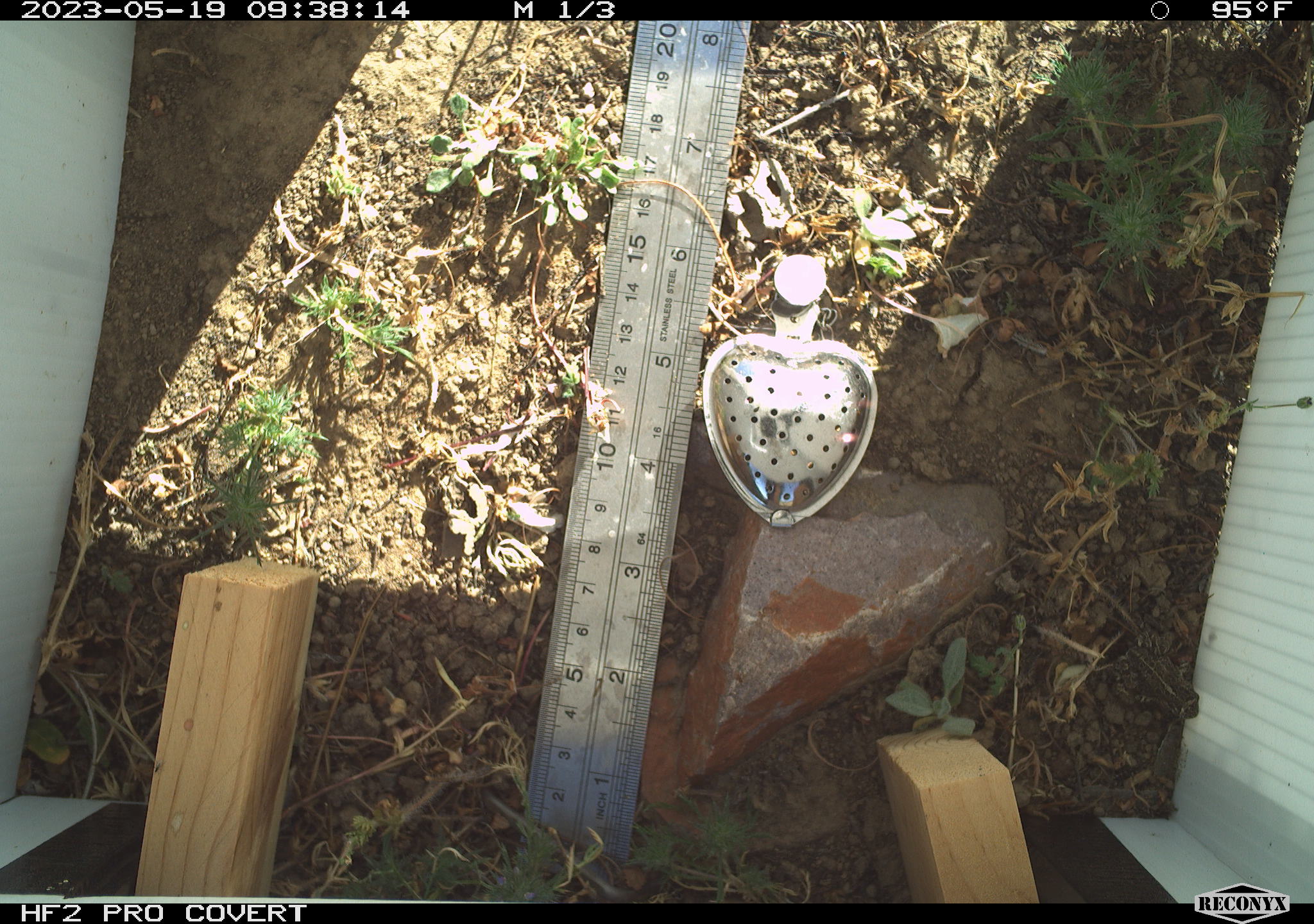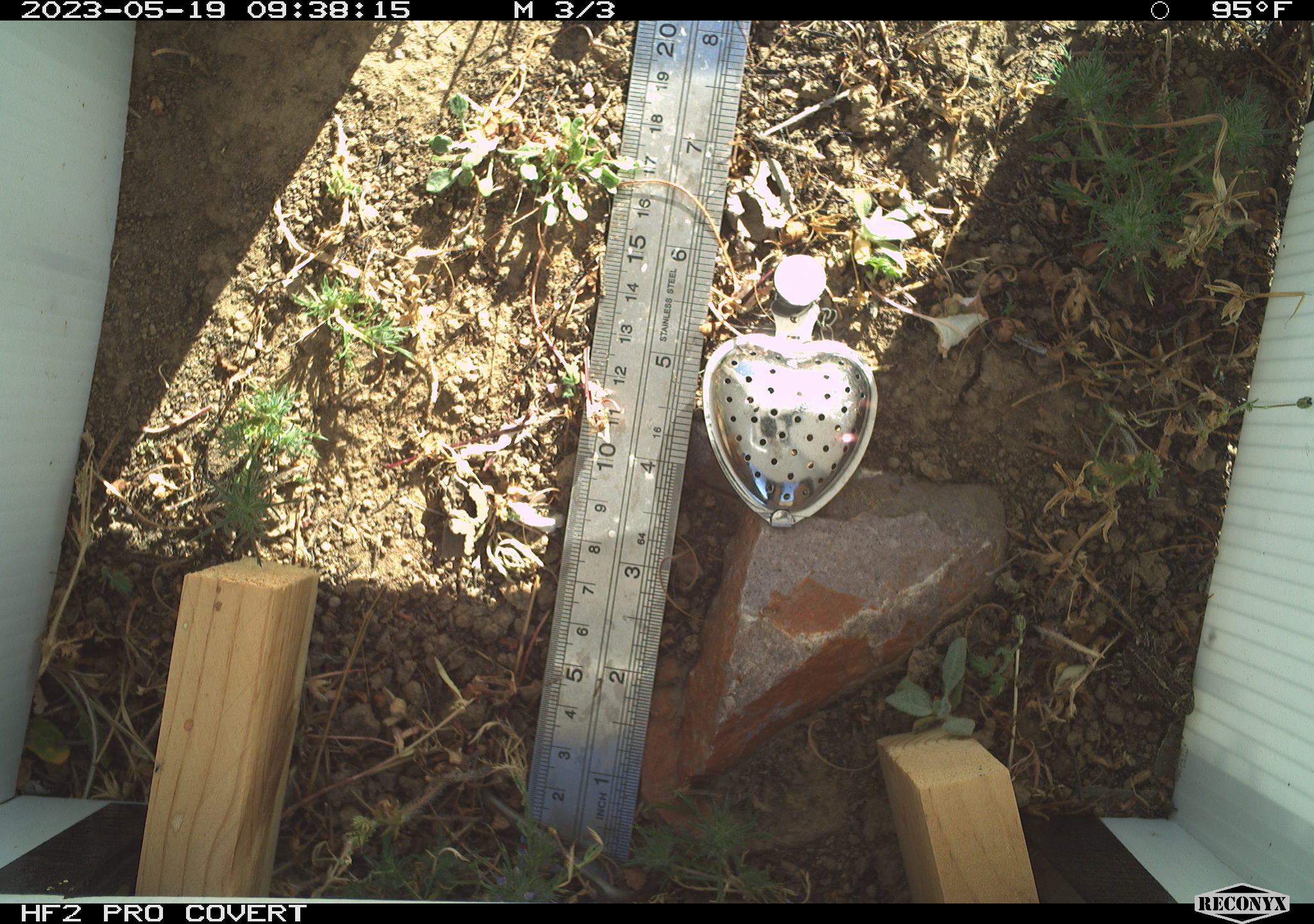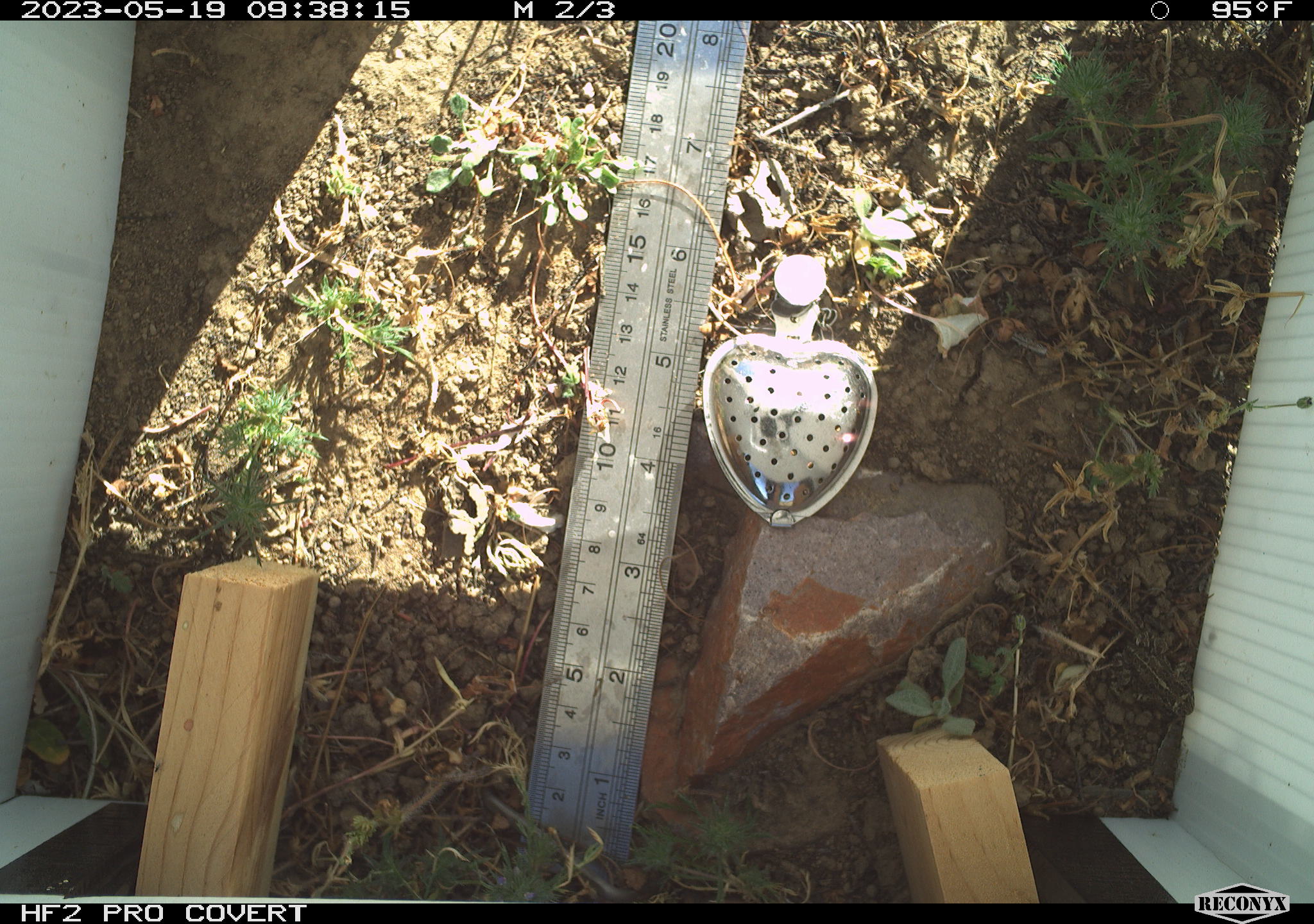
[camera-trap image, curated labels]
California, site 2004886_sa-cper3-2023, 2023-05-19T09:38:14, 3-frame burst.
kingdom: Animalia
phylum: Chordata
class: Amphibia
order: Anura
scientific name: Anura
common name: frogs